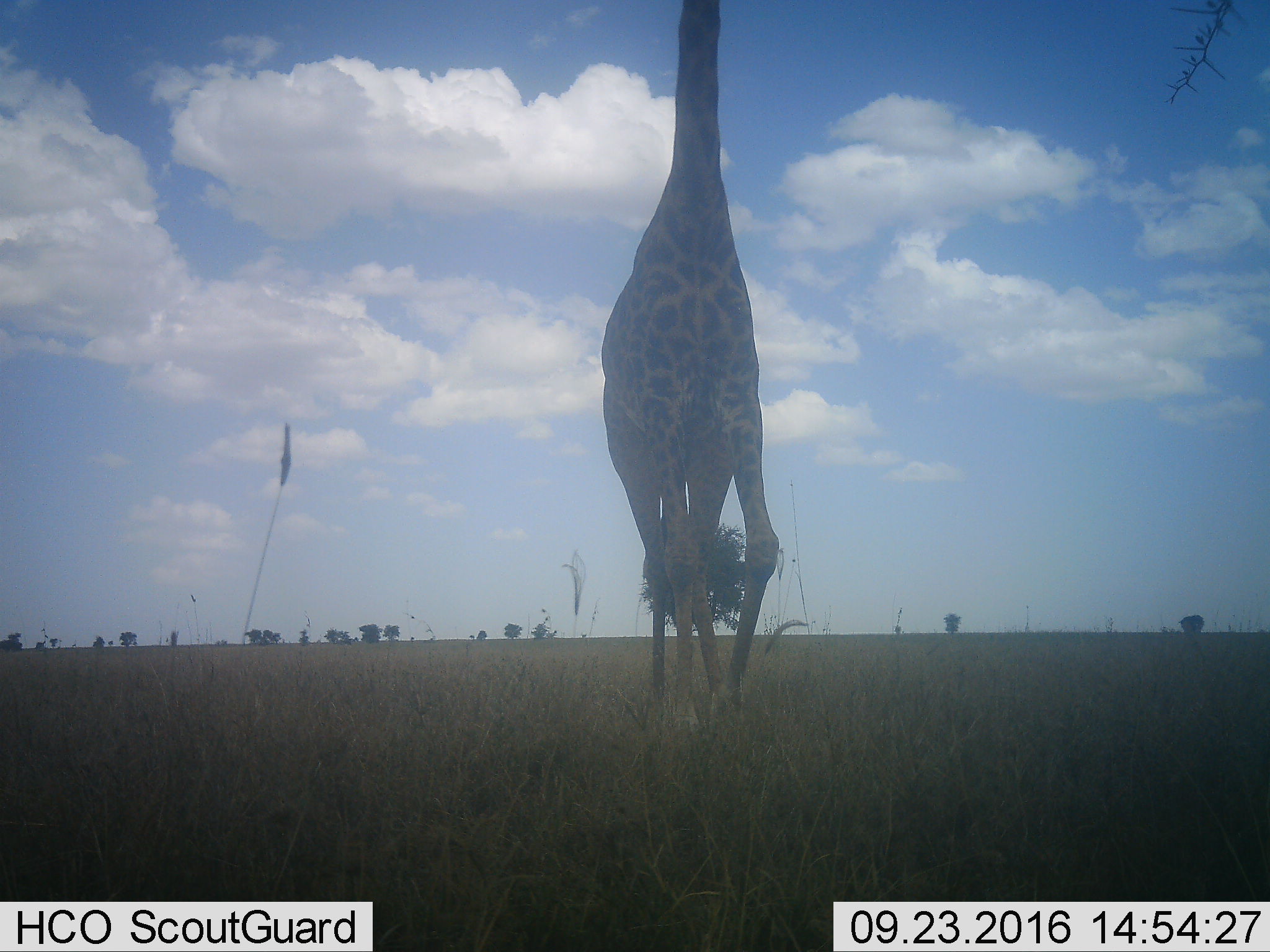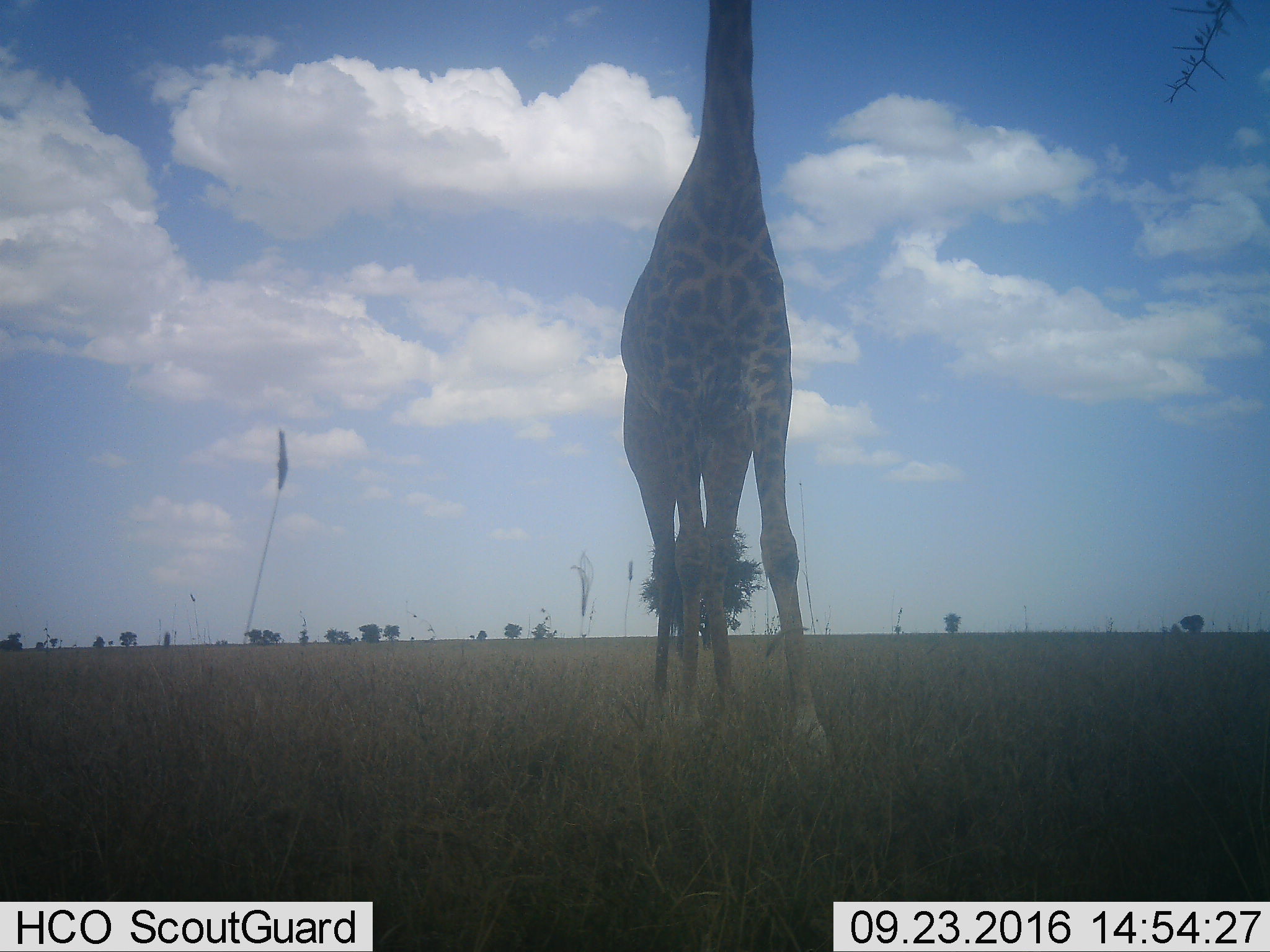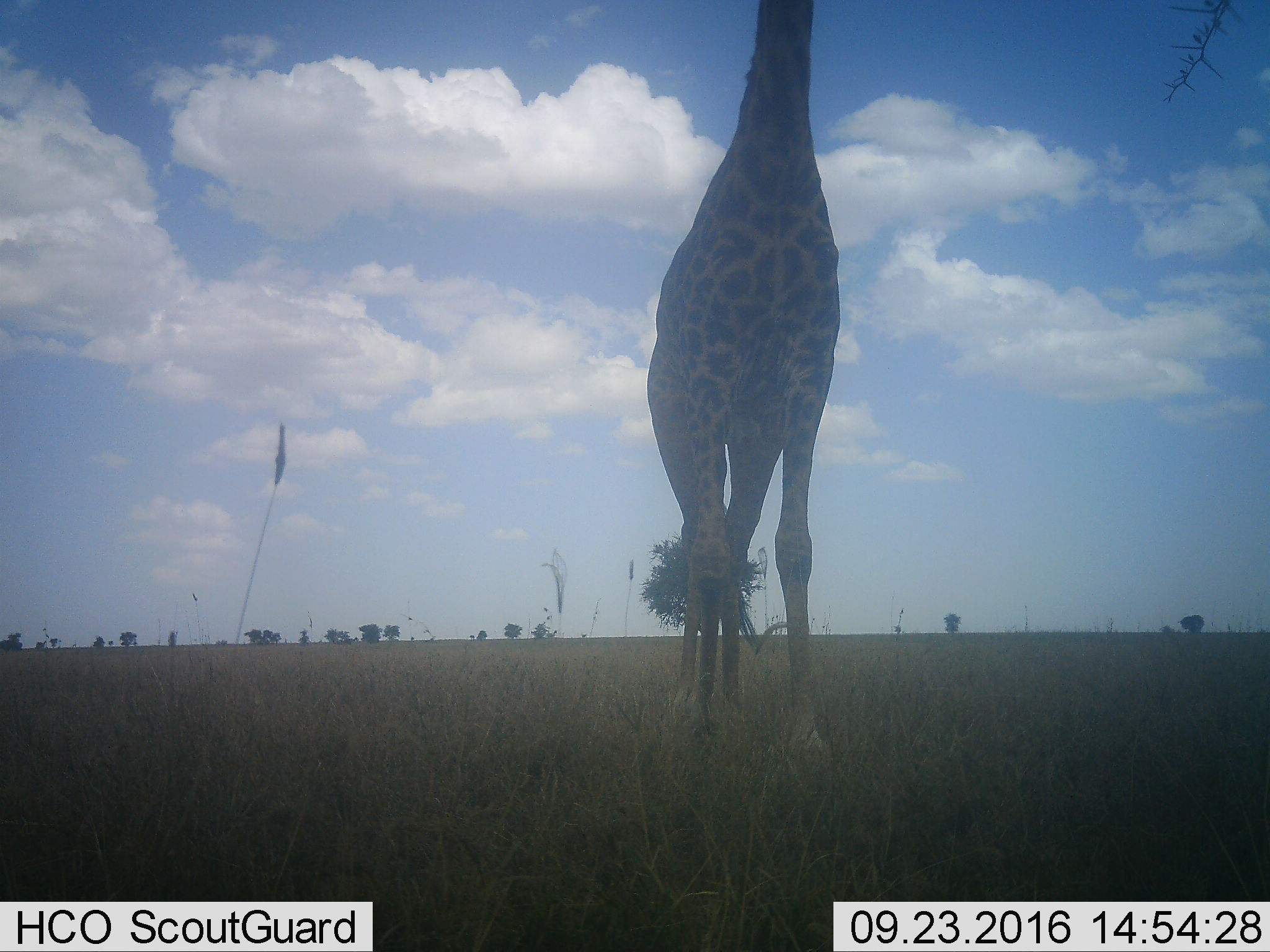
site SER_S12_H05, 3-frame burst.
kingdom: Animalia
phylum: Chordata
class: Mammalia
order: Artiodactyla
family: Giraffidae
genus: Giraffa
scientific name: Giraffa camelopardalis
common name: giraffe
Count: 1.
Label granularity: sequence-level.